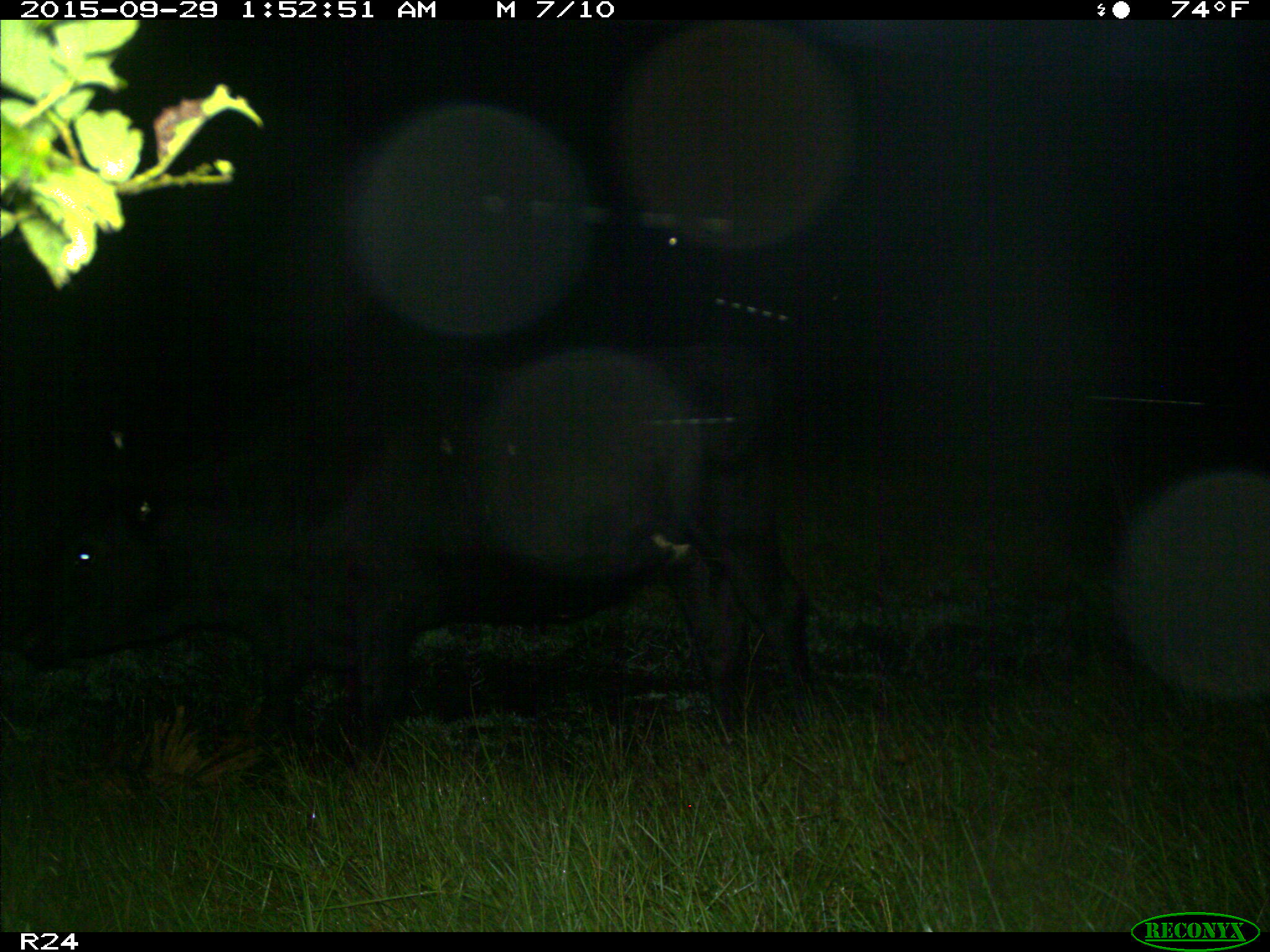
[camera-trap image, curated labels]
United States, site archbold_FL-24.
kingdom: Animalia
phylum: Chordata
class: Mammalia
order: Artiodactyla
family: Bovidae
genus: Bos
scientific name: Bos taurus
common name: domestic cow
Bos taurus (domestic cow).